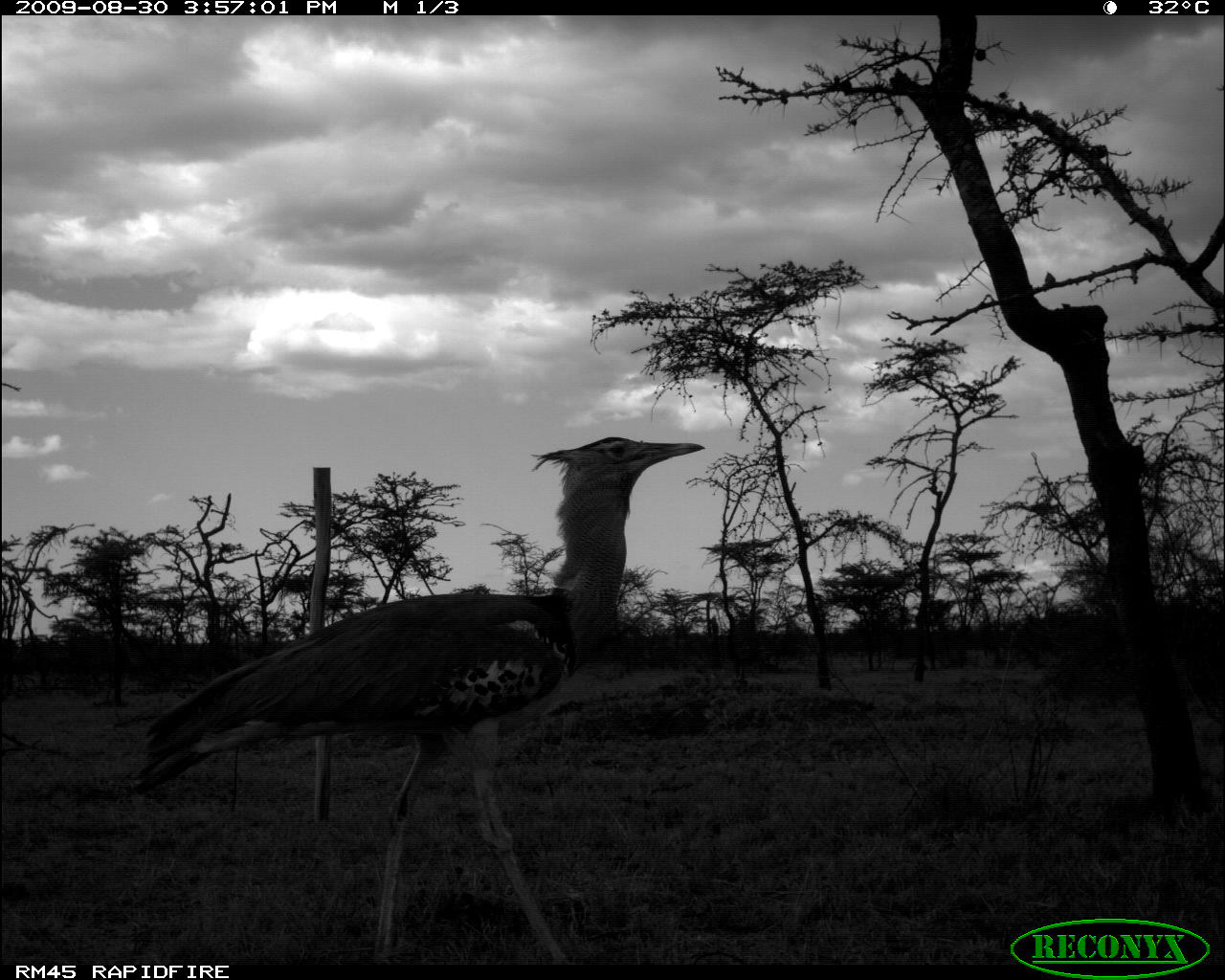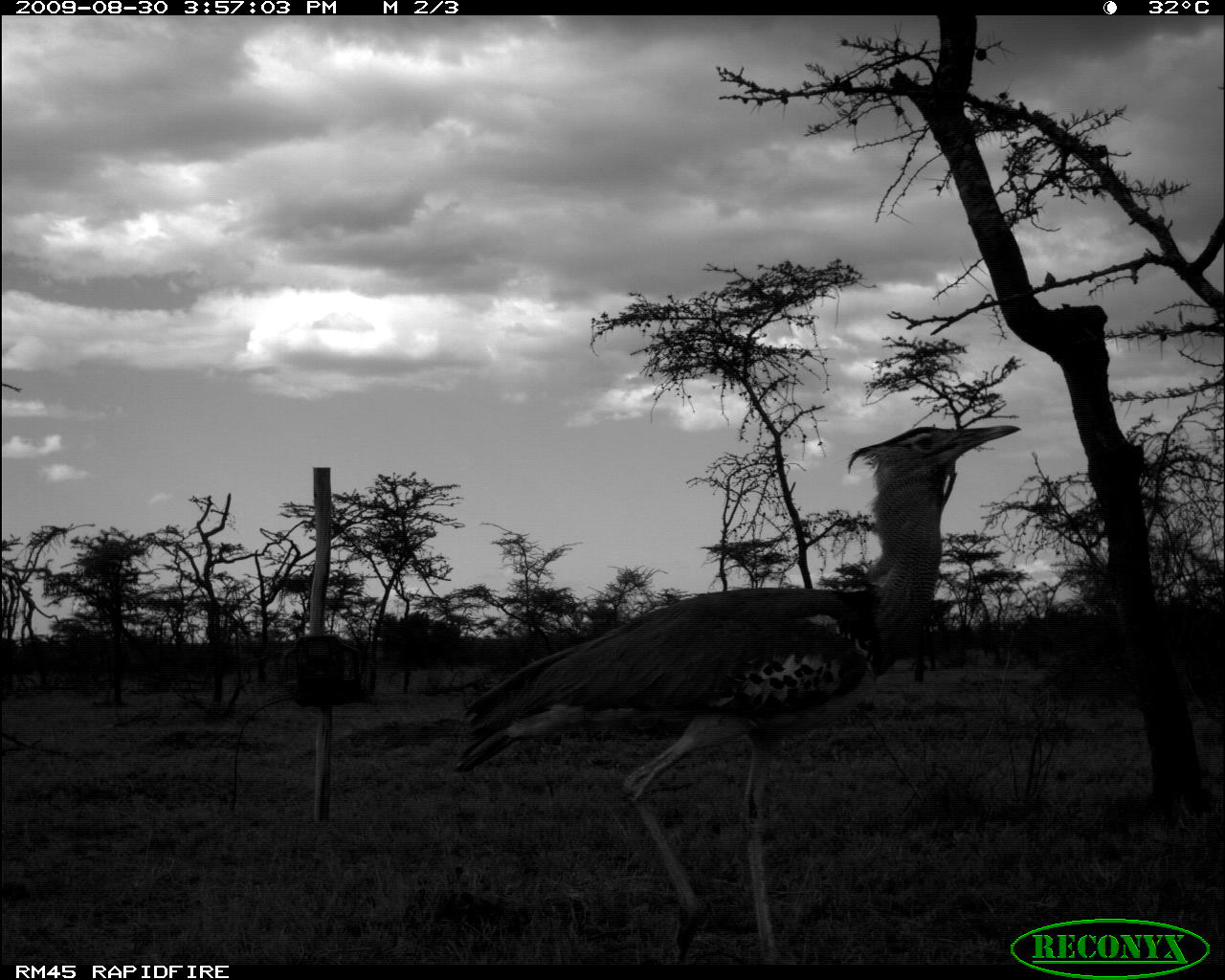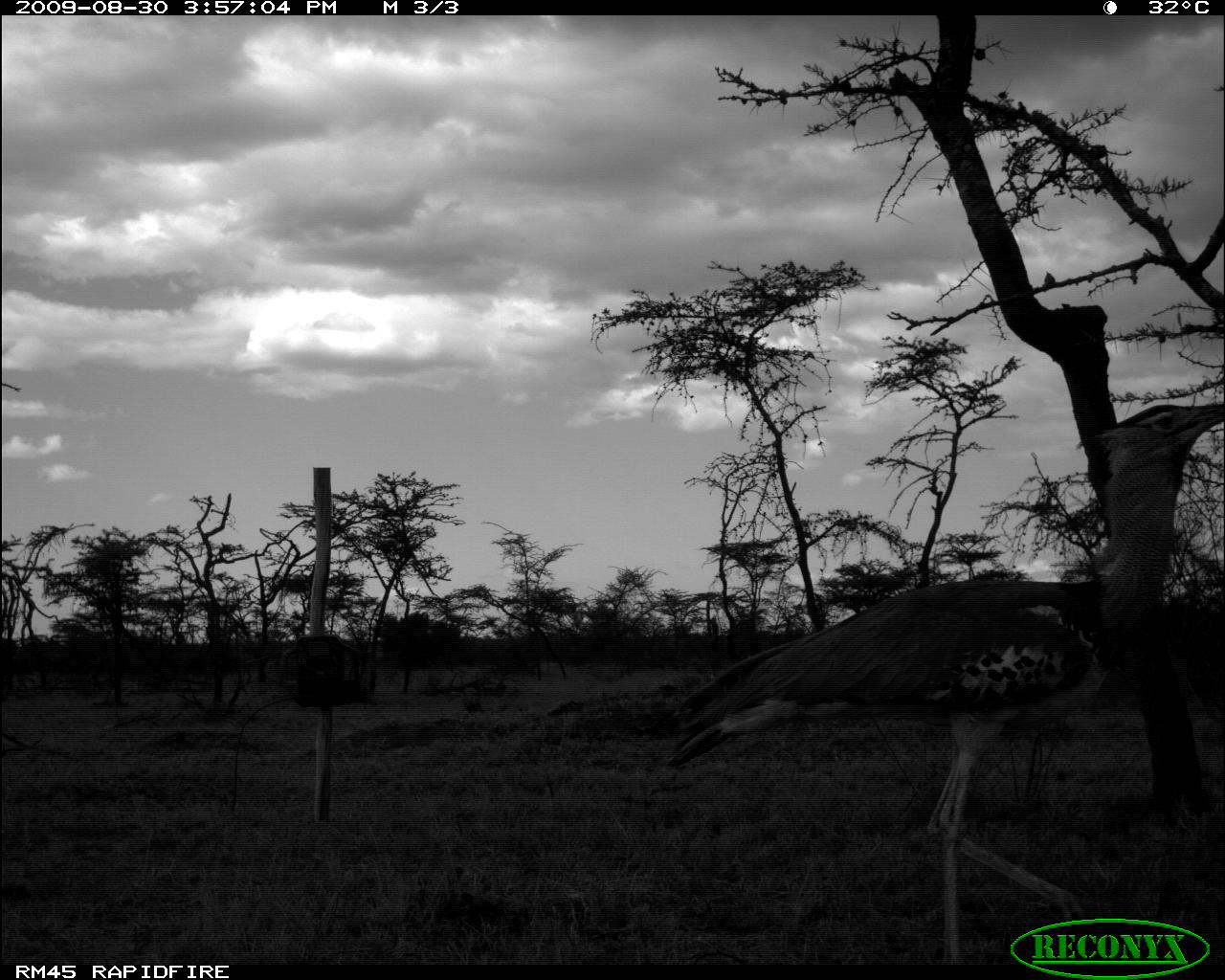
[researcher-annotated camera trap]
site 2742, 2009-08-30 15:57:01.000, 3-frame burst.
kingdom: Animalia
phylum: Chordata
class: Aves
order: Otidiformes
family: Otididae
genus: Ardeotis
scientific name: Ardeotis kori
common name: kori bustard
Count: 1.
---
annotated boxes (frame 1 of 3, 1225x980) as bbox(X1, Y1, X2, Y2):
ardeotis kori: bbox(128, 434, 704, 965)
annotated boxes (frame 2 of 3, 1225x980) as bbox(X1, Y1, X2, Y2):
ardeotis kori: bbox(452, 420, 1020, 964)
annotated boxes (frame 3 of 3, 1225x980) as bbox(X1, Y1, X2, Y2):
ardeotis kori: bbox(661, 402, 1225, 966)